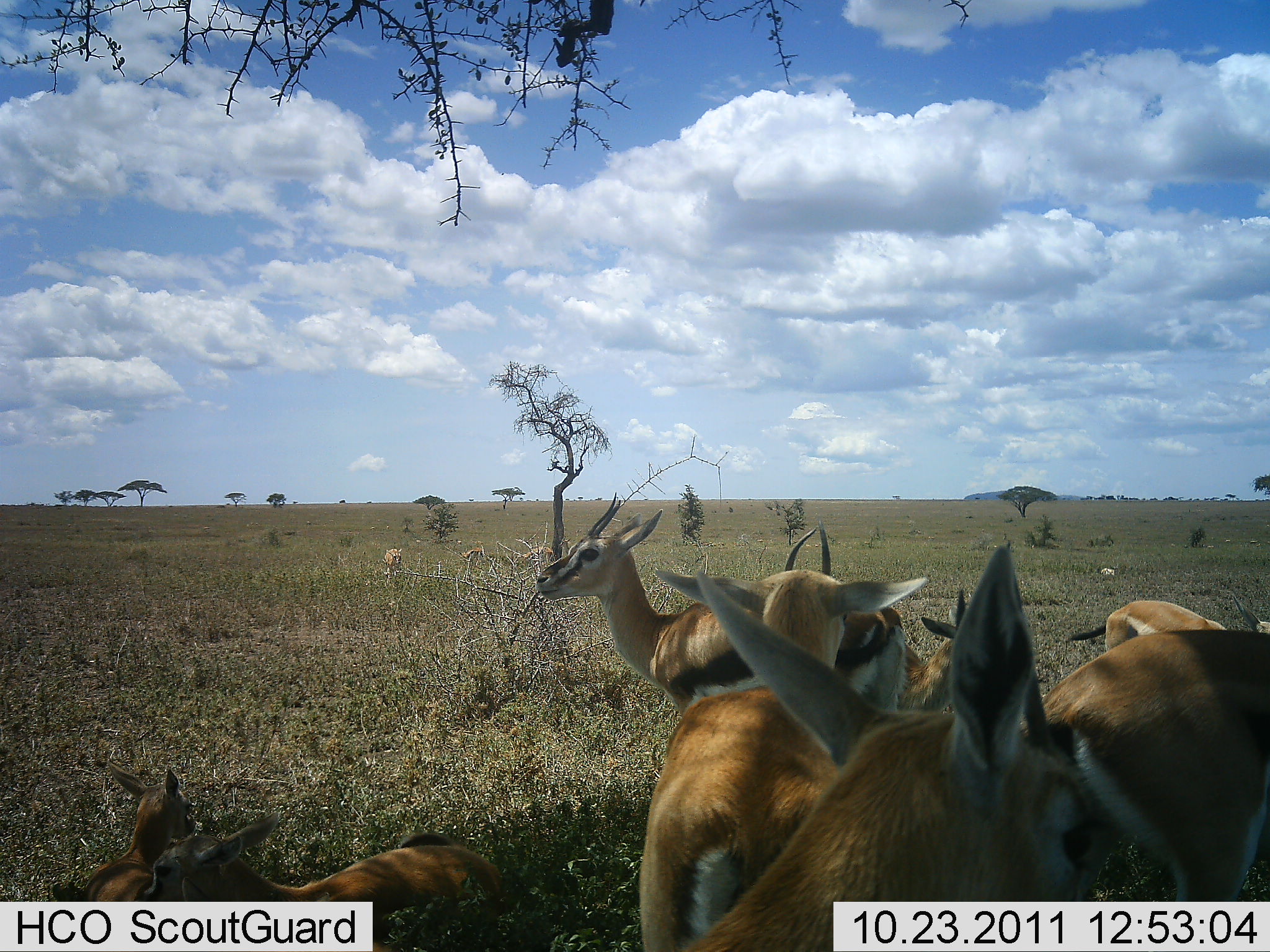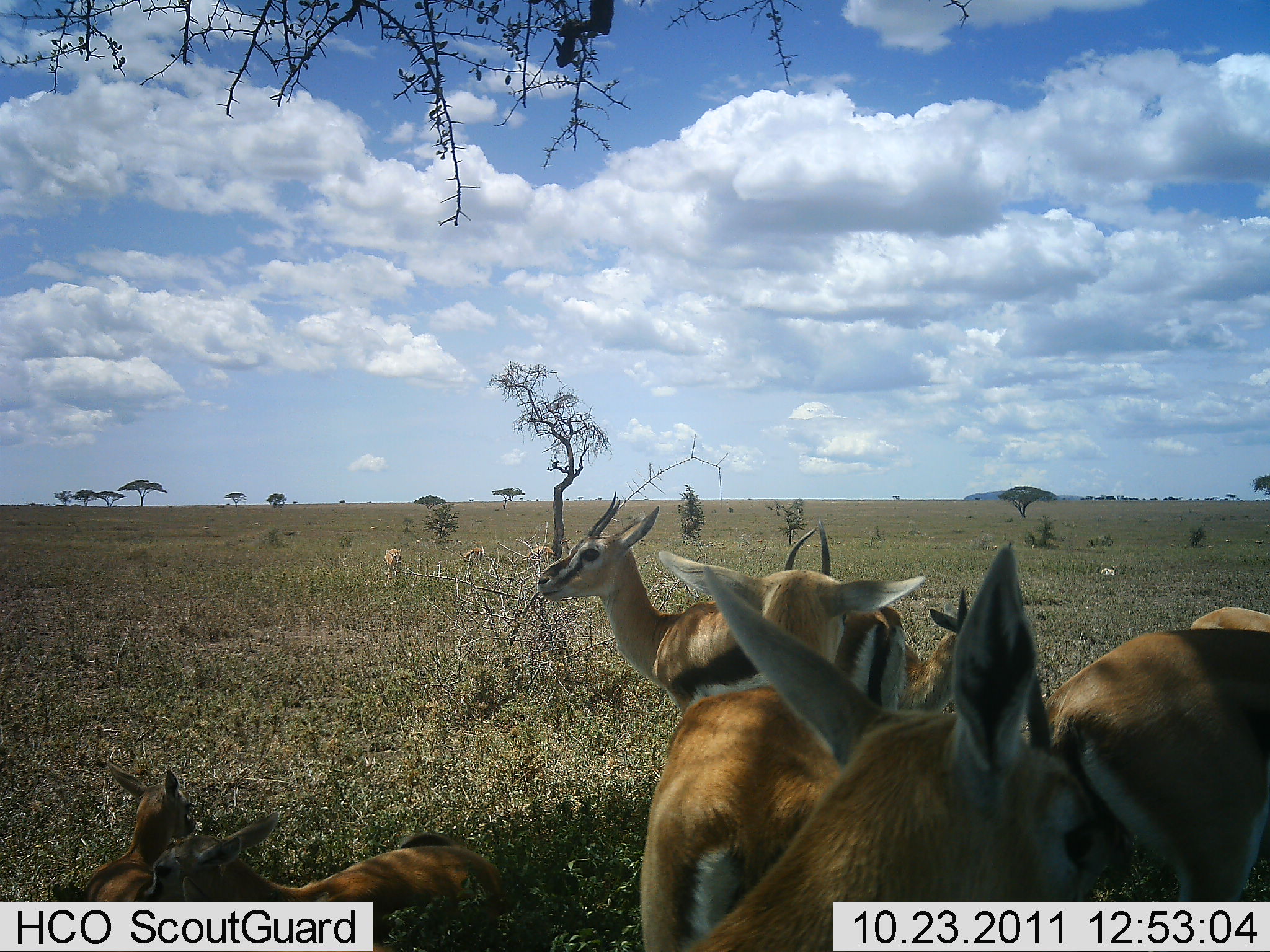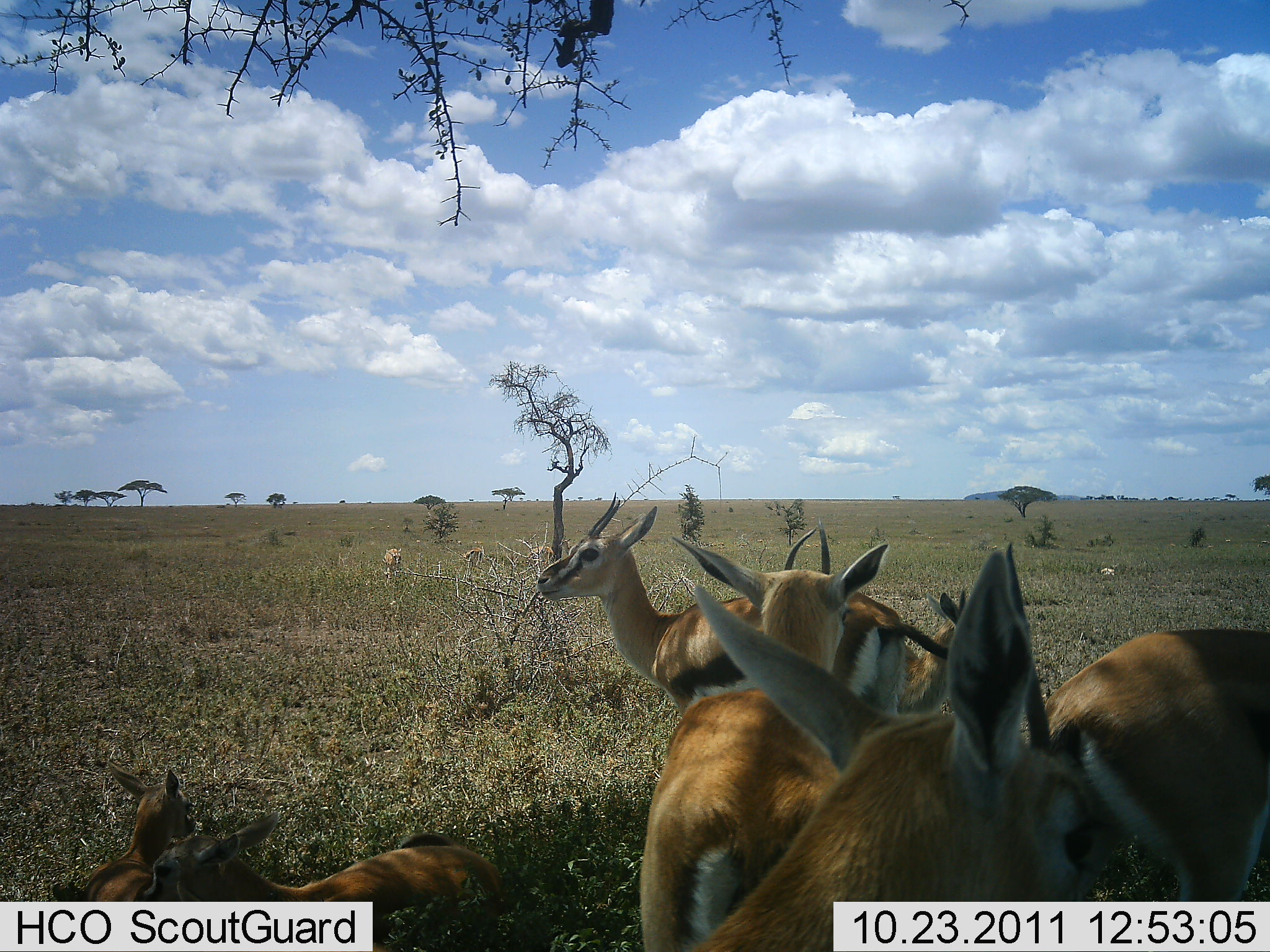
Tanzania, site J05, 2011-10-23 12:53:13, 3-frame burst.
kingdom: Animalia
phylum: Chordata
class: Mammalia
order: Artiodactyla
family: Bovidae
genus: Eudorcas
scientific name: Eudorcas thomsonii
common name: thomson's gazelle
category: gazellethomsons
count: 7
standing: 100%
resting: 73%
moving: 9%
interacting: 9%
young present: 45%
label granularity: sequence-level